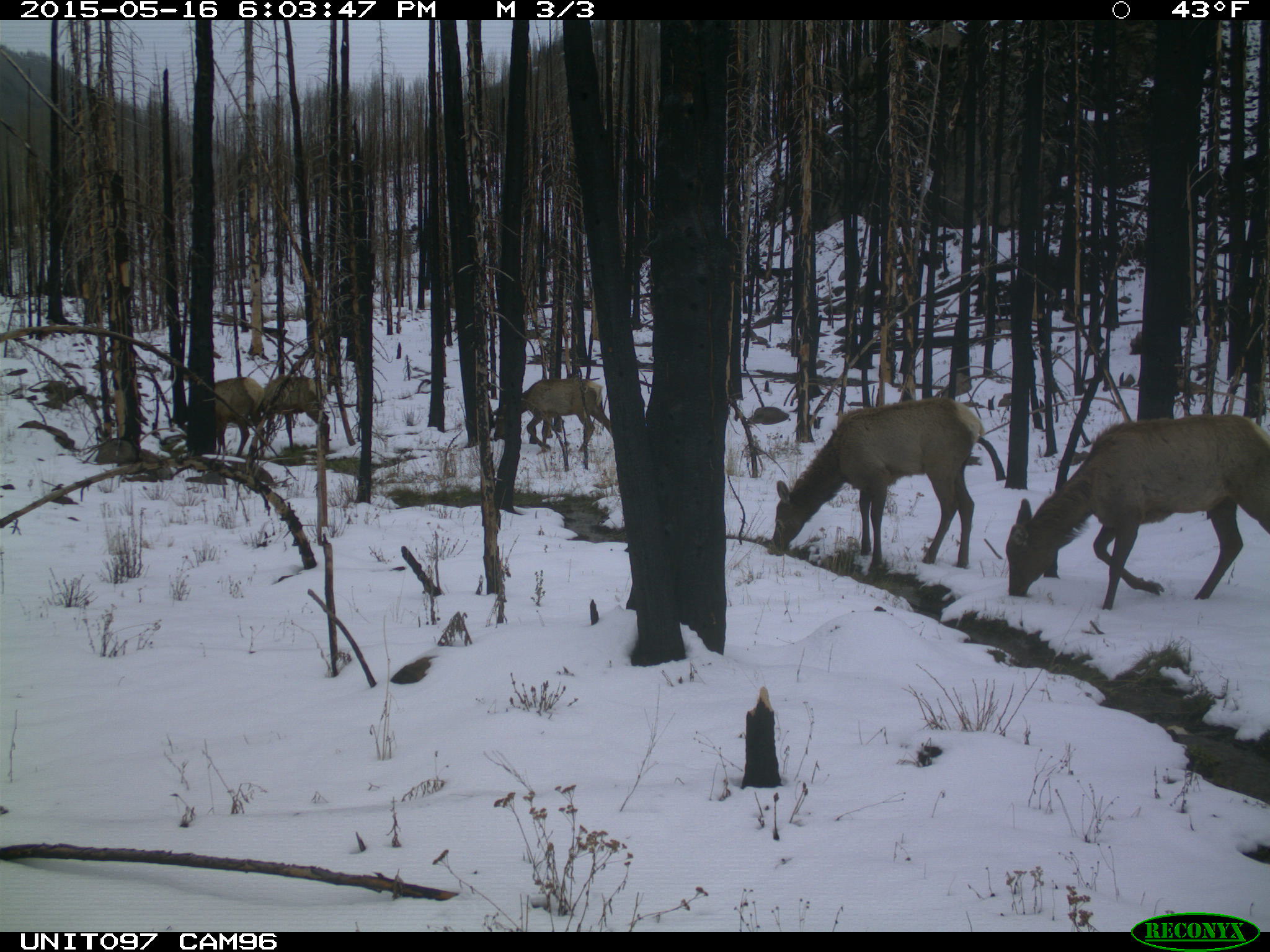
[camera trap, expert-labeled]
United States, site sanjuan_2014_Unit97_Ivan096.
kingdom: Animalia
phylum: Chordata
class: Mammalia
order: Artiodactyla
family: Cervidae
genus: Cervus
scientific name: Cervus elaphus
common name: red deer